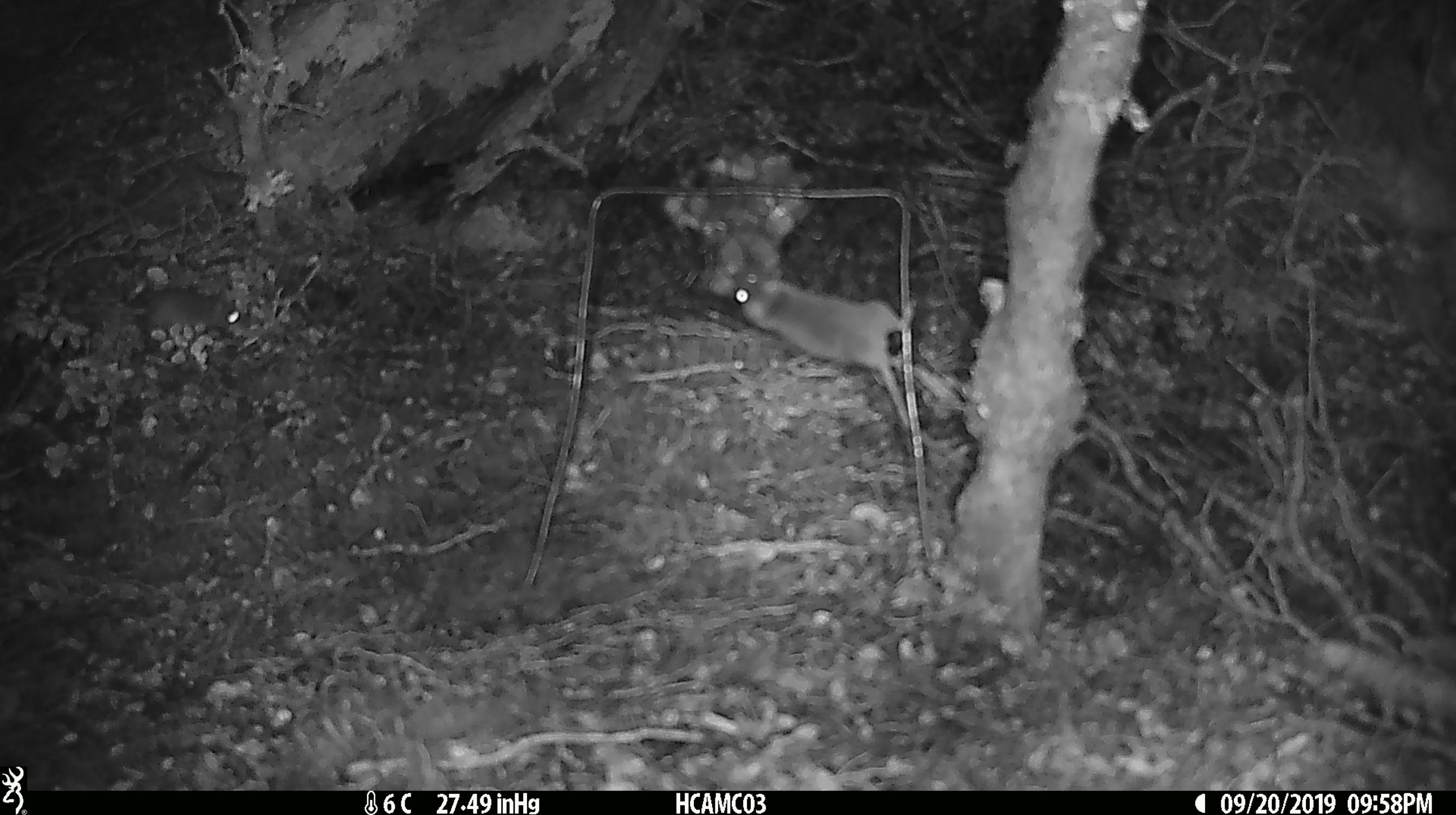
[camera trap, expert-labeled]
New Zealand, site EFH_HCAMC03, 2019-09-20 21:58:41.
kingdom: Animalia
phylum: Chordata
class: Mammalia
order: Rodentia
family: Muridae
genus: Mus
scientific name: Mus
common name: mouse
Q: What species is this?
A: Mouse (Mus).